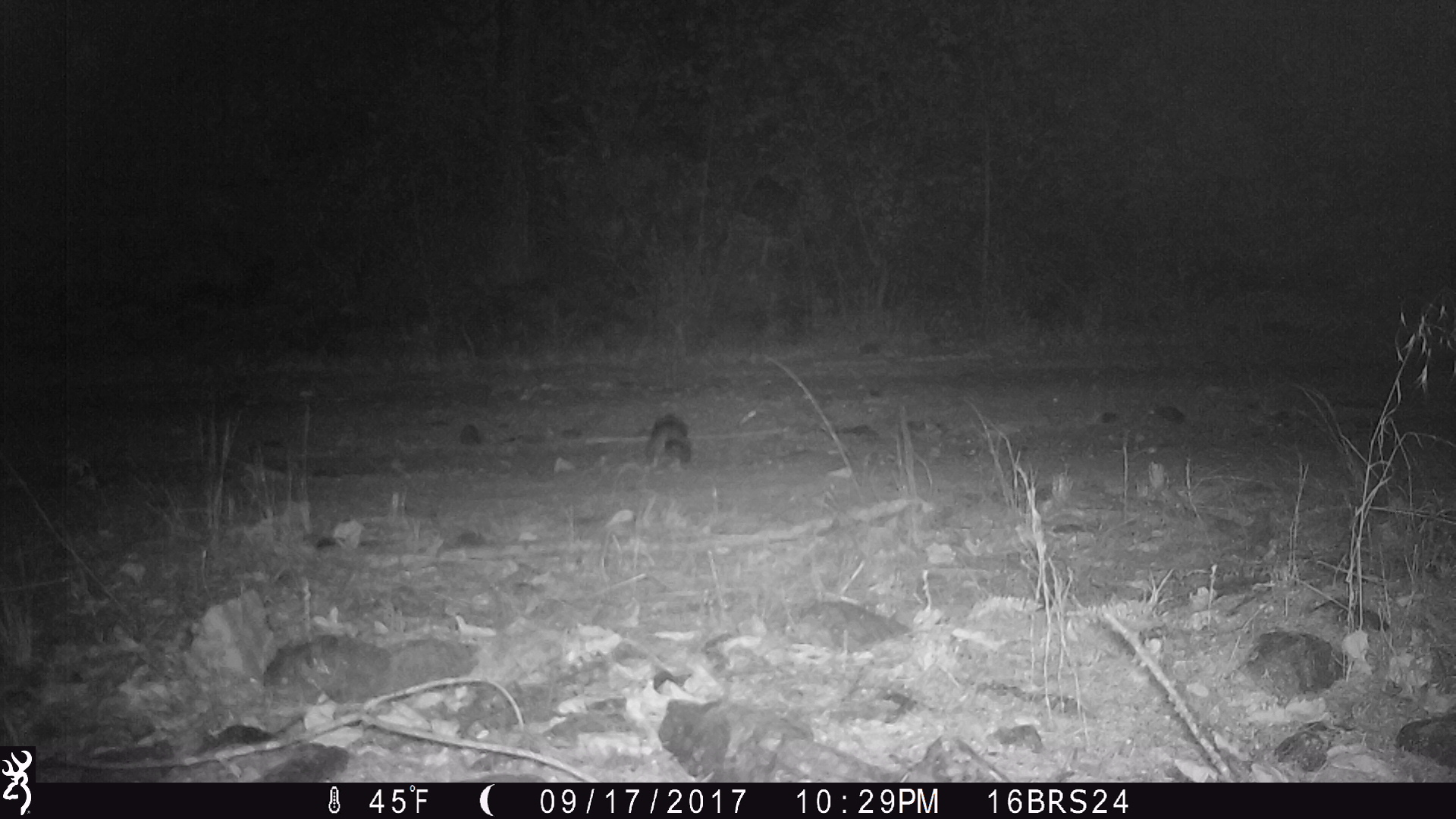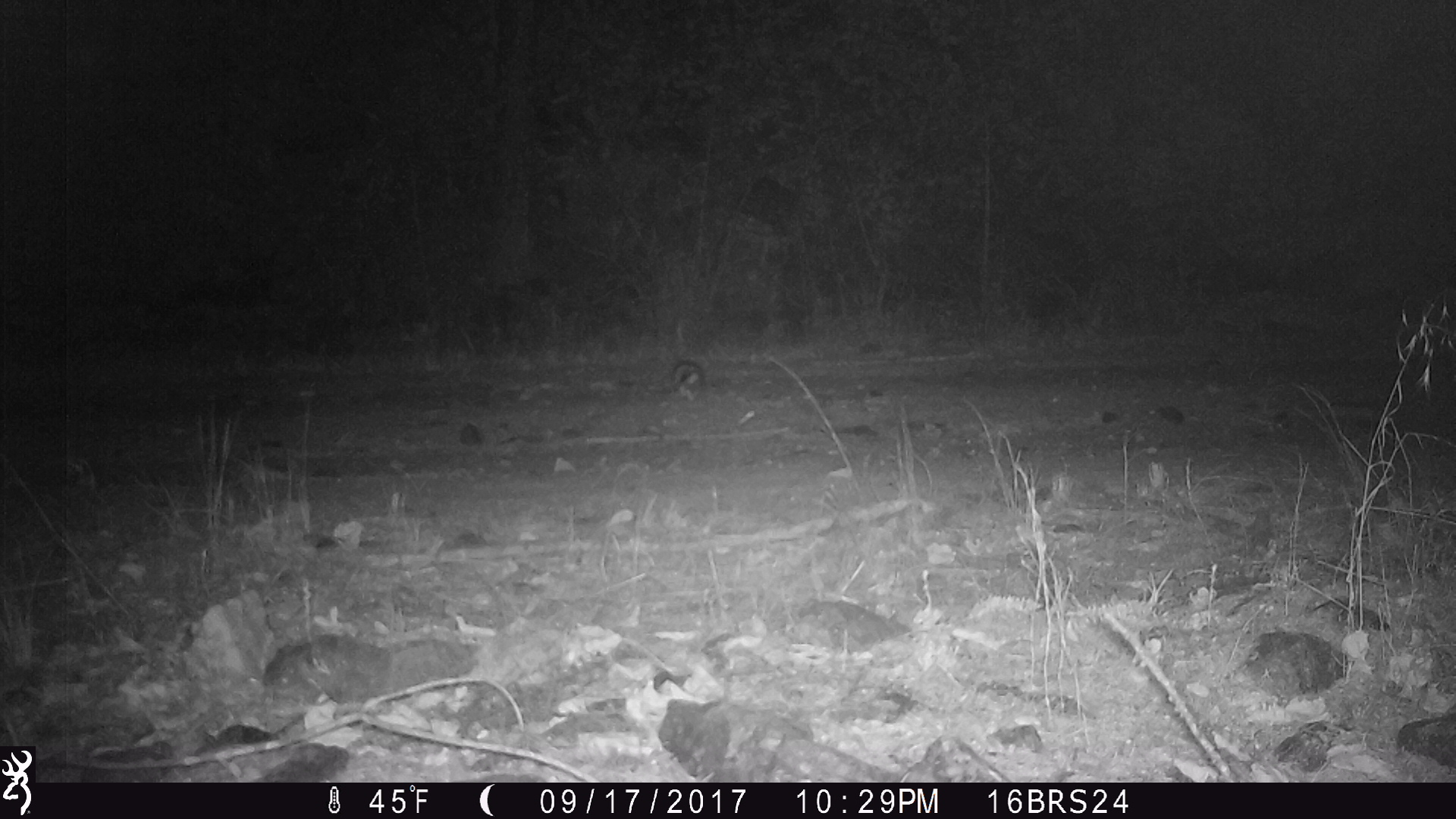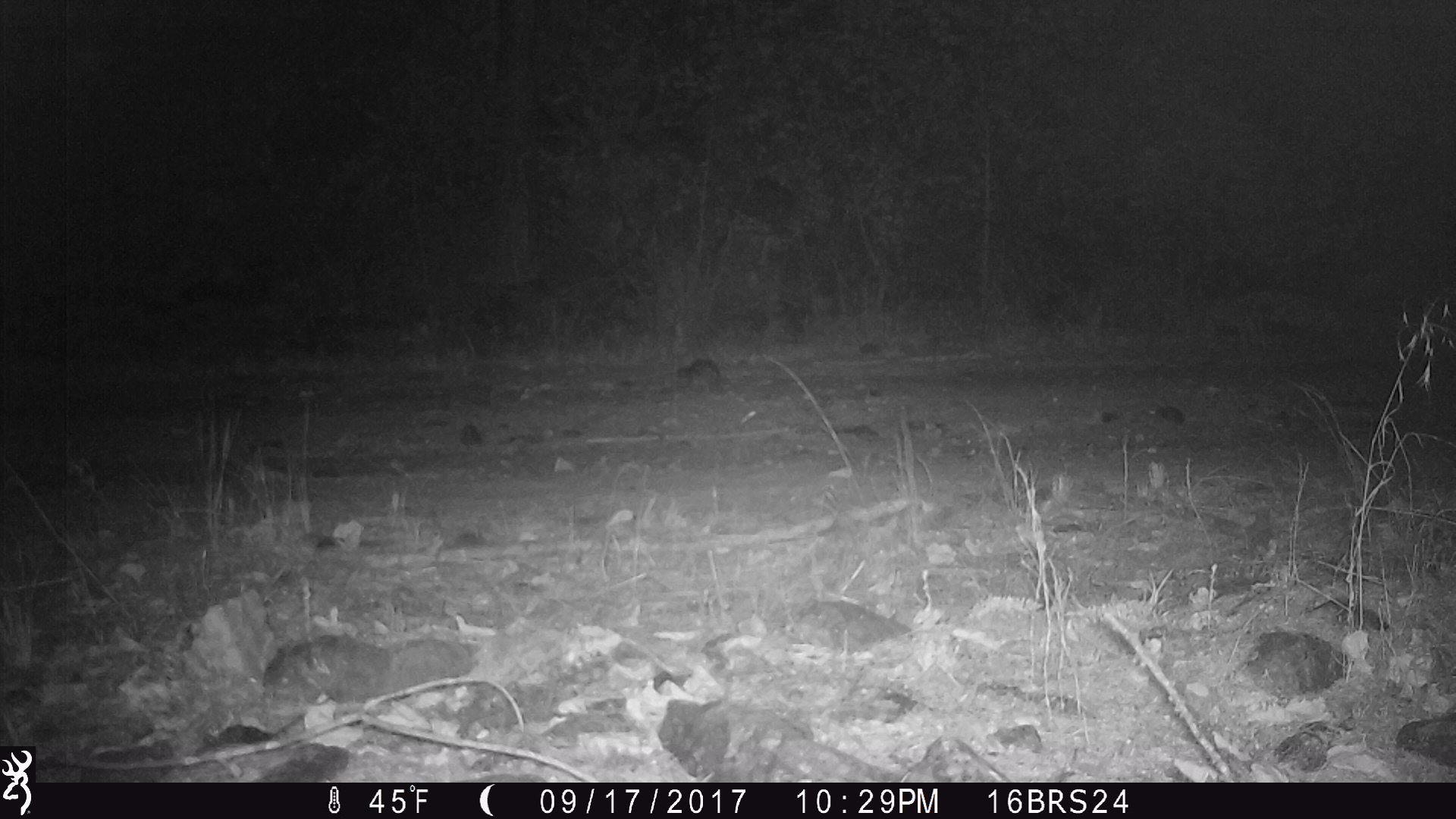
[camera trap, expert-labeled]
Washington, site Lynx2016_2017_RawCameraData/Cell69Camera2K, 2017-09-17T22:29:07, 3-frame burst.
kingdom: Animalia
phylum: Chordata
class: Mammalia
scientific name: Mammalia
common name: small mammal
Small mammal (Mammalia). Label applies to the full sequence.